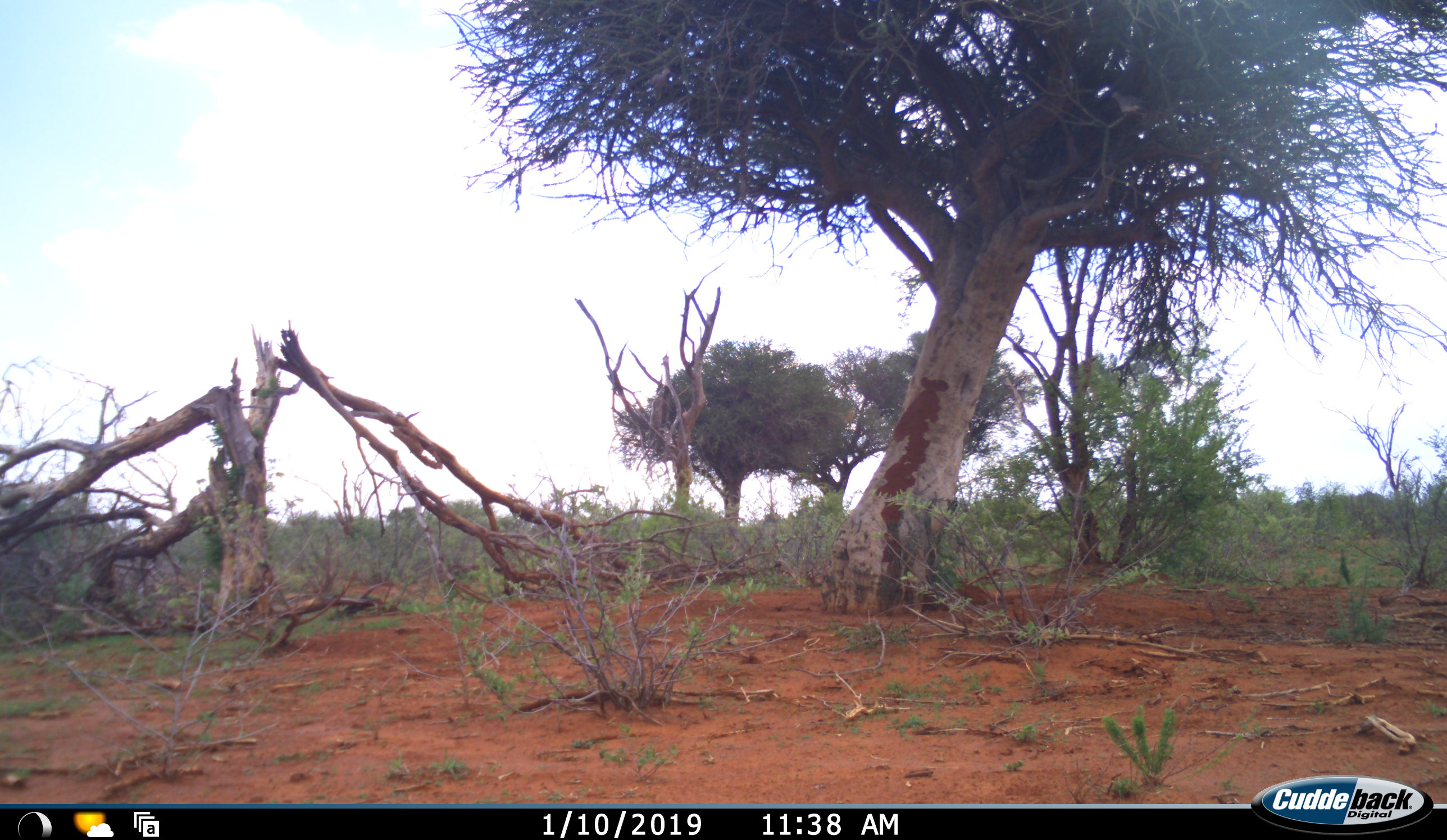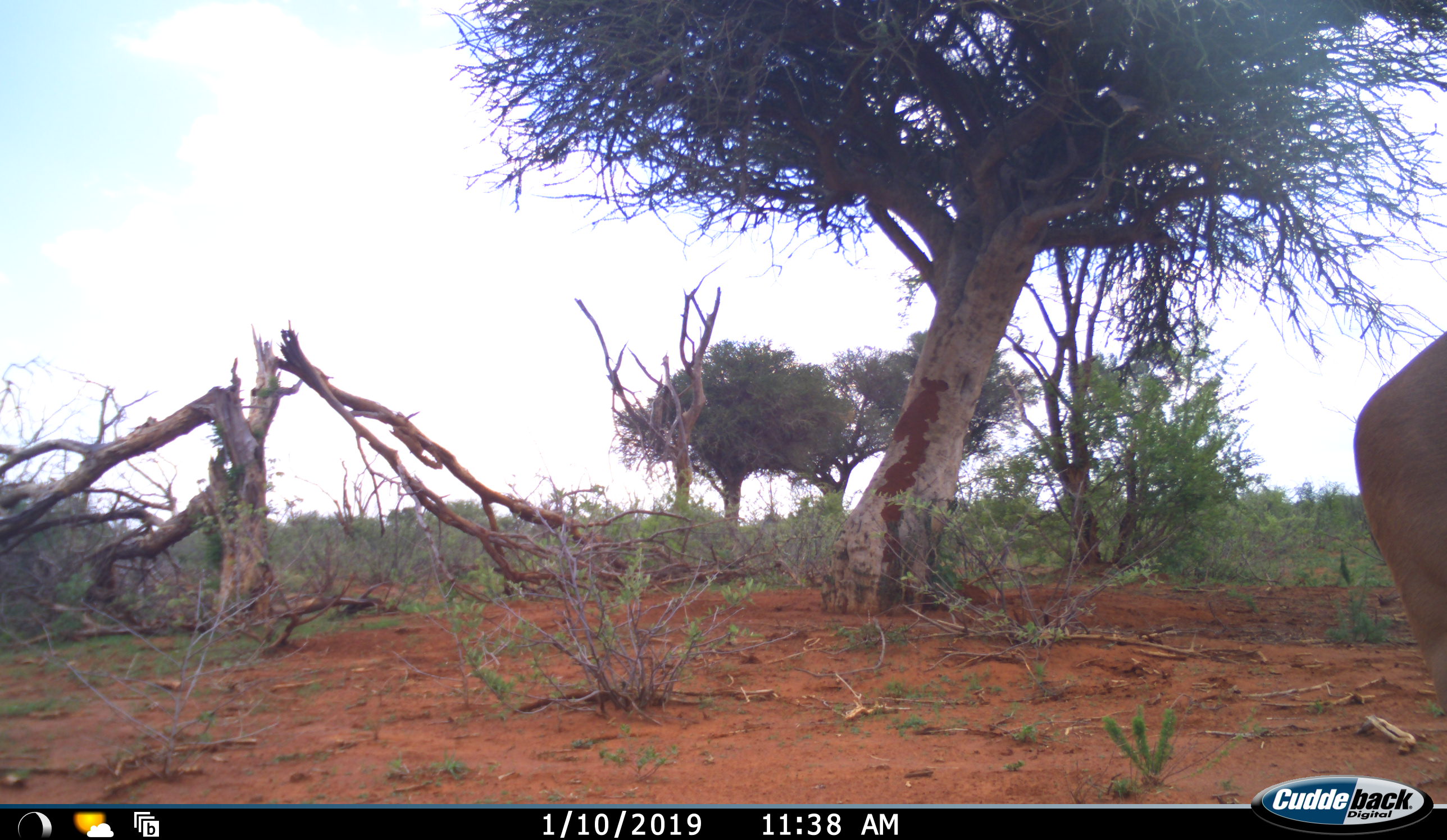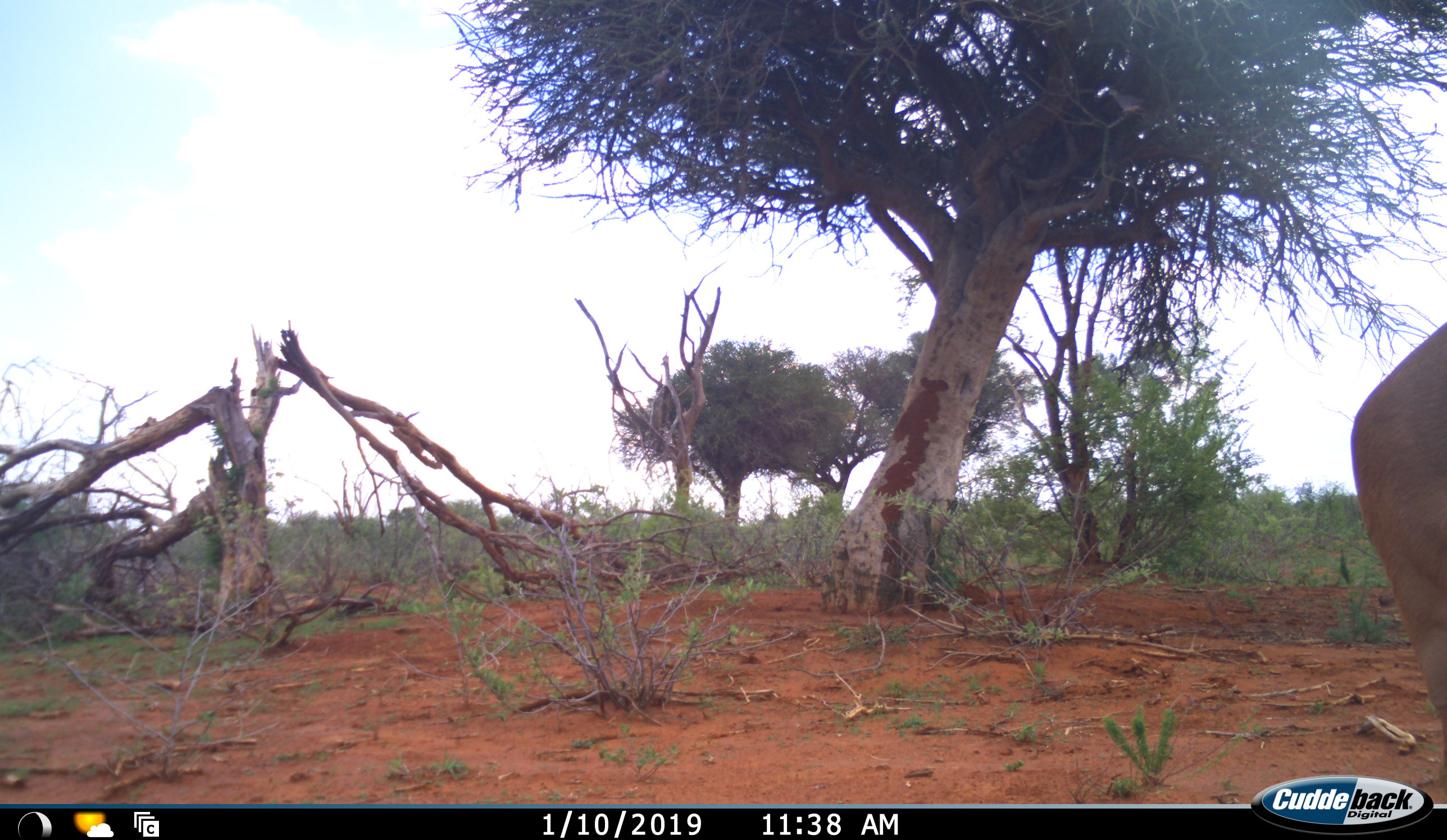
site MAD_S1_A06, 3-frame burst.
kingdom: Animalia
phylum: Chordata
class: Mammalia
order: Artiodactyla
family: Bovidae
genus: Aepyceros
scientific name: Aepyceros melampus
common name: impala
Impala (Aepyceros melampus), count 1. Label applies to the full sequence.